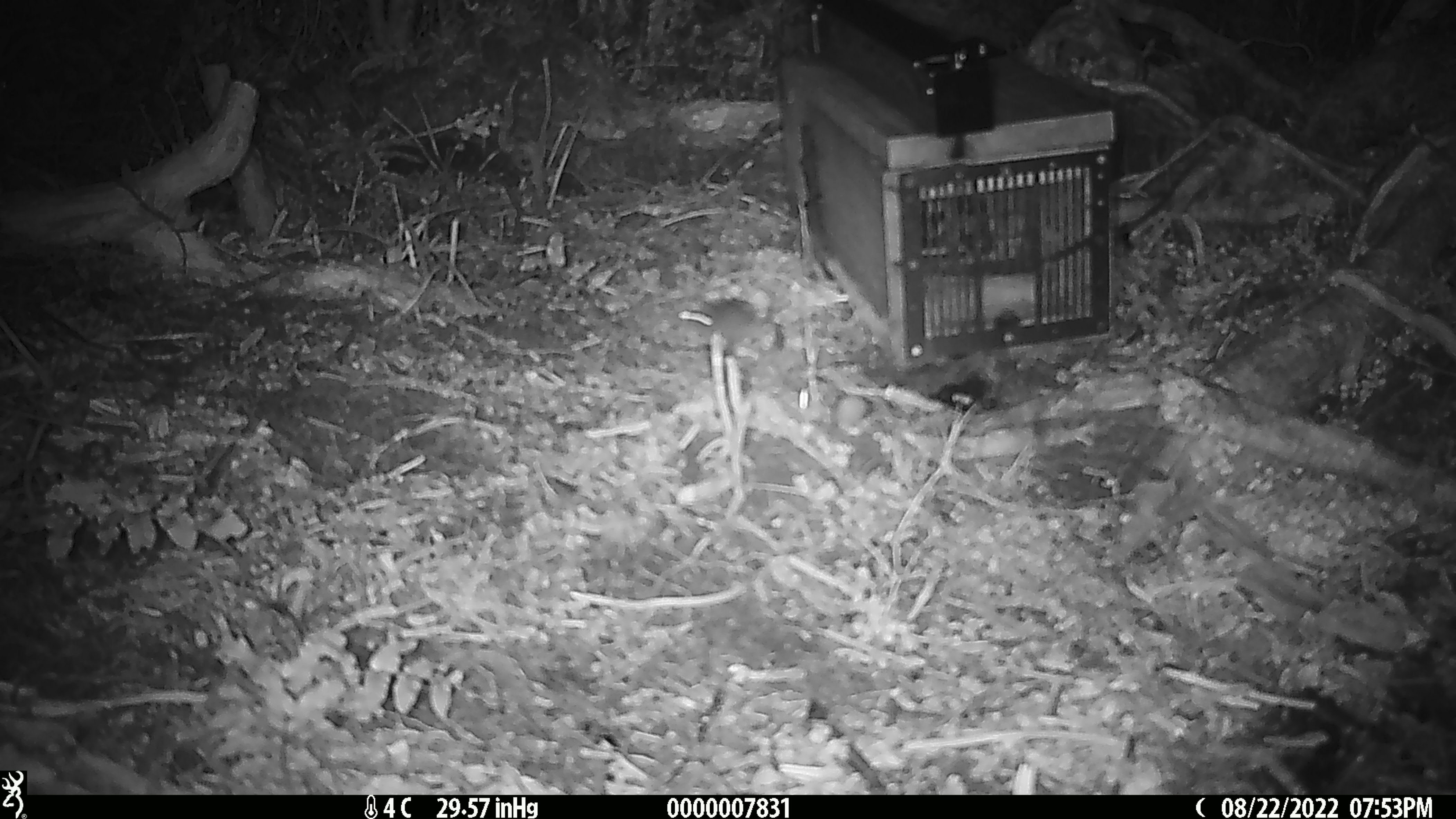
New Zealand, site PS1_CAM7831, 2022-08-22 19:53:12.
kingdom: Animalia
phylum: Chordata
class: Mammalia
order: Rodentia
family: Muridae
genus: Mus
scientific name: Mus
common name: mouse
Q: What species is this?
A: Mouse (Mus).